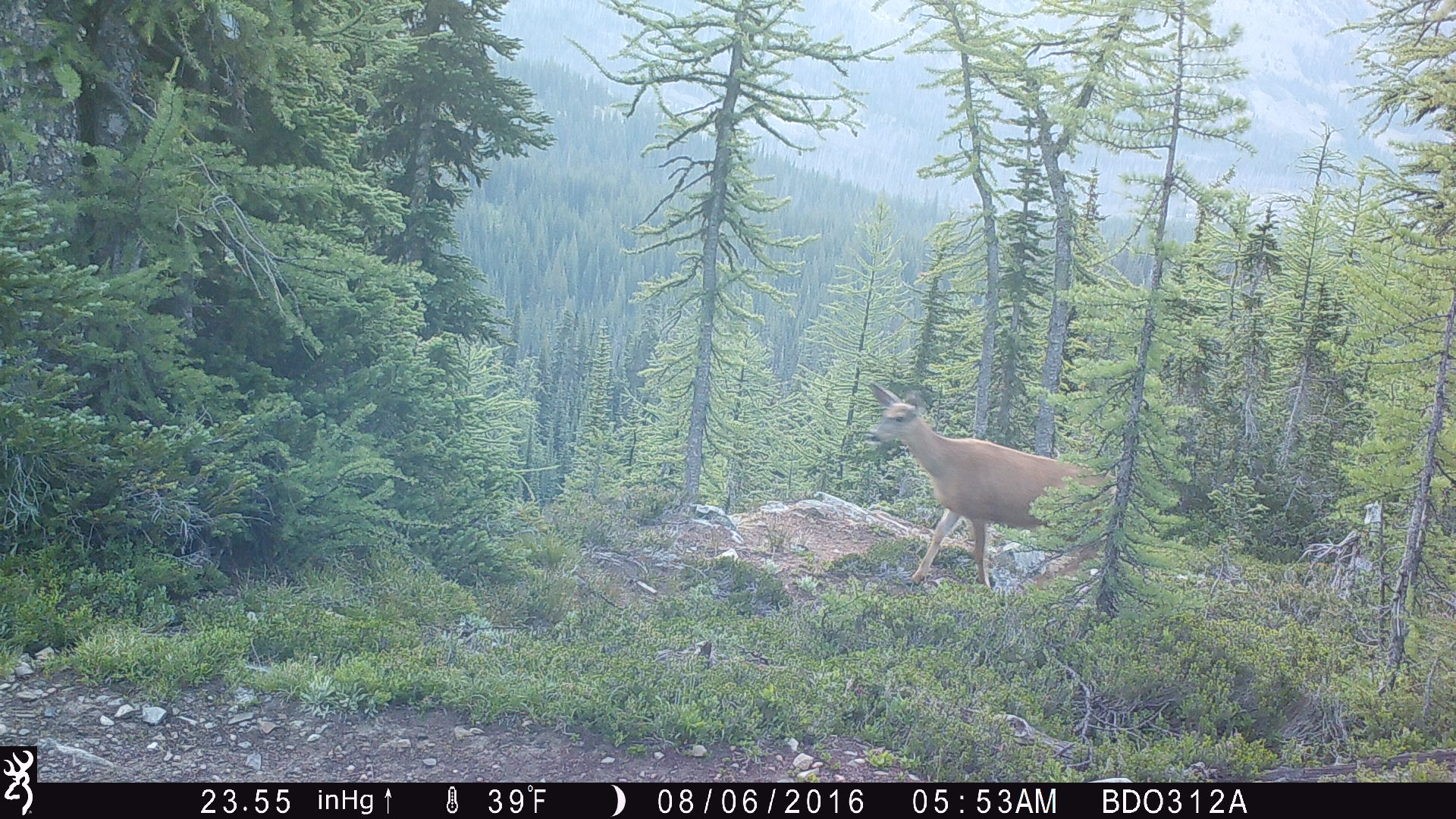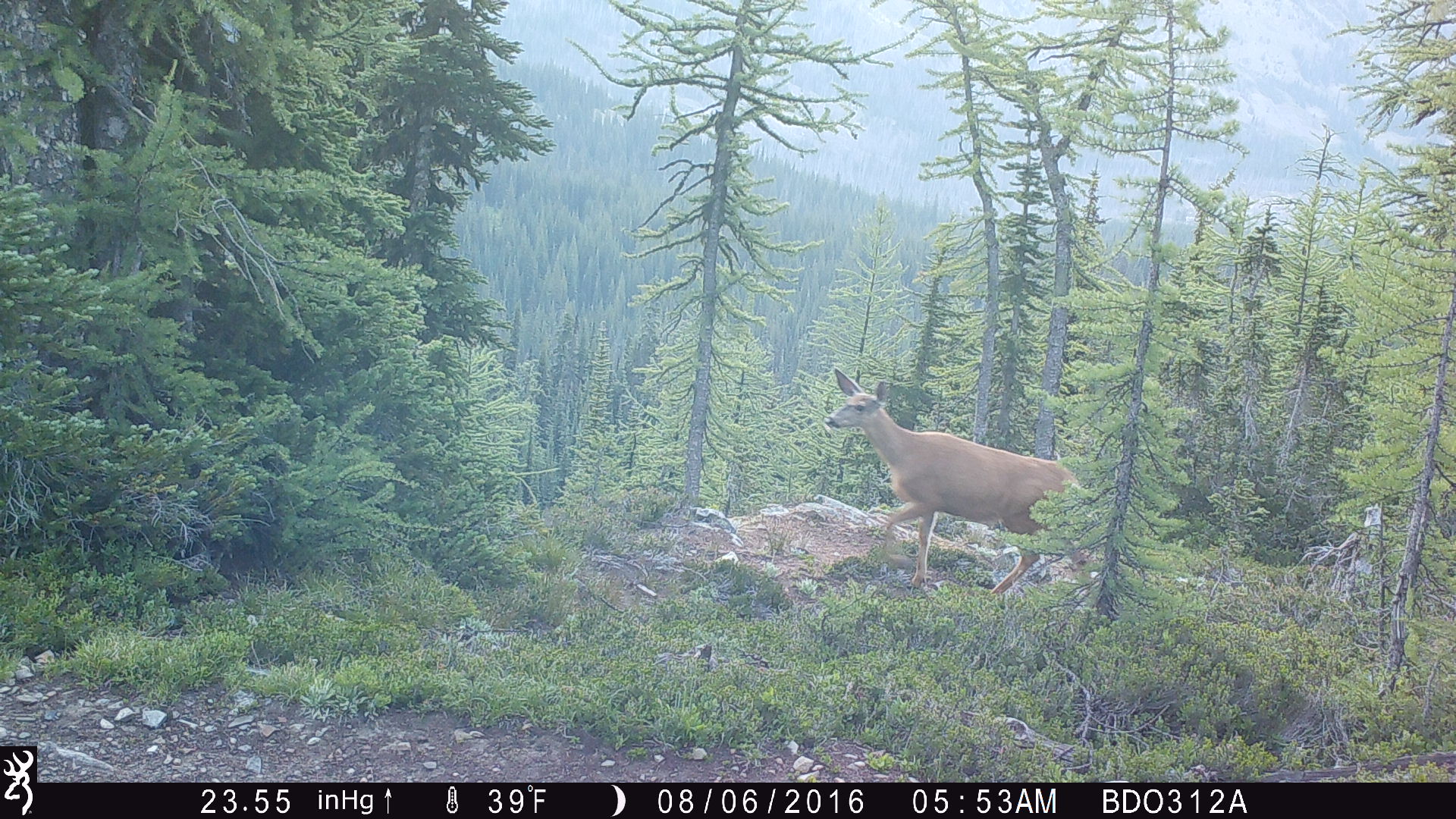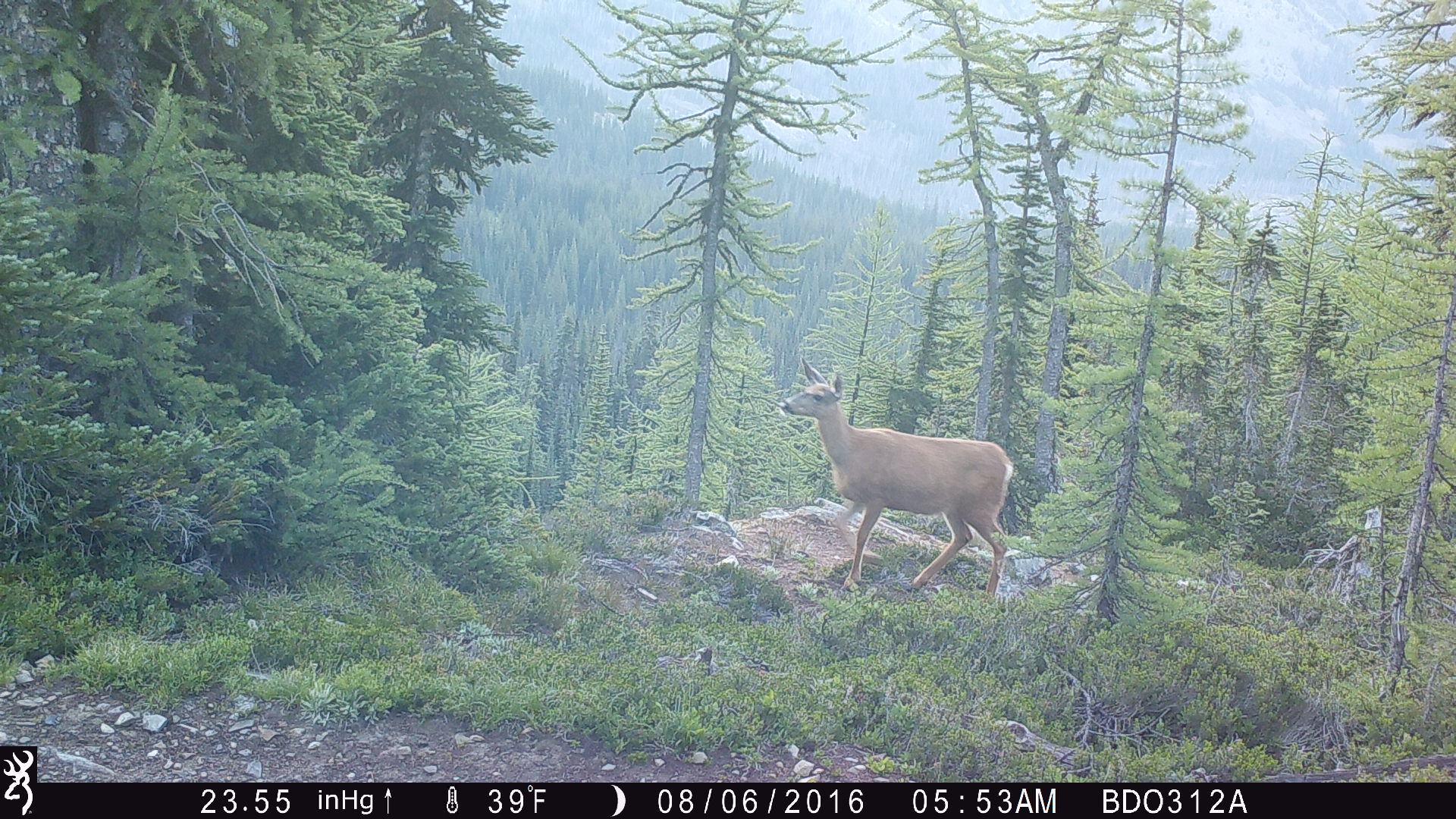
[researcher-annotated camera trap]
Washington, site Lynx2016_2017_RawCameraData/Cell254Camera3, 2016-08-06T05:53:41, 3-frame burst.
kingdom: Animalia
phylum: Chordata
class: Mammalia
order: Artiodactyla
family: Cervidae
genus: Odocoileus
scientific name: Odocoileus hemionus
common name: mule deer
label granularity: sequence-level